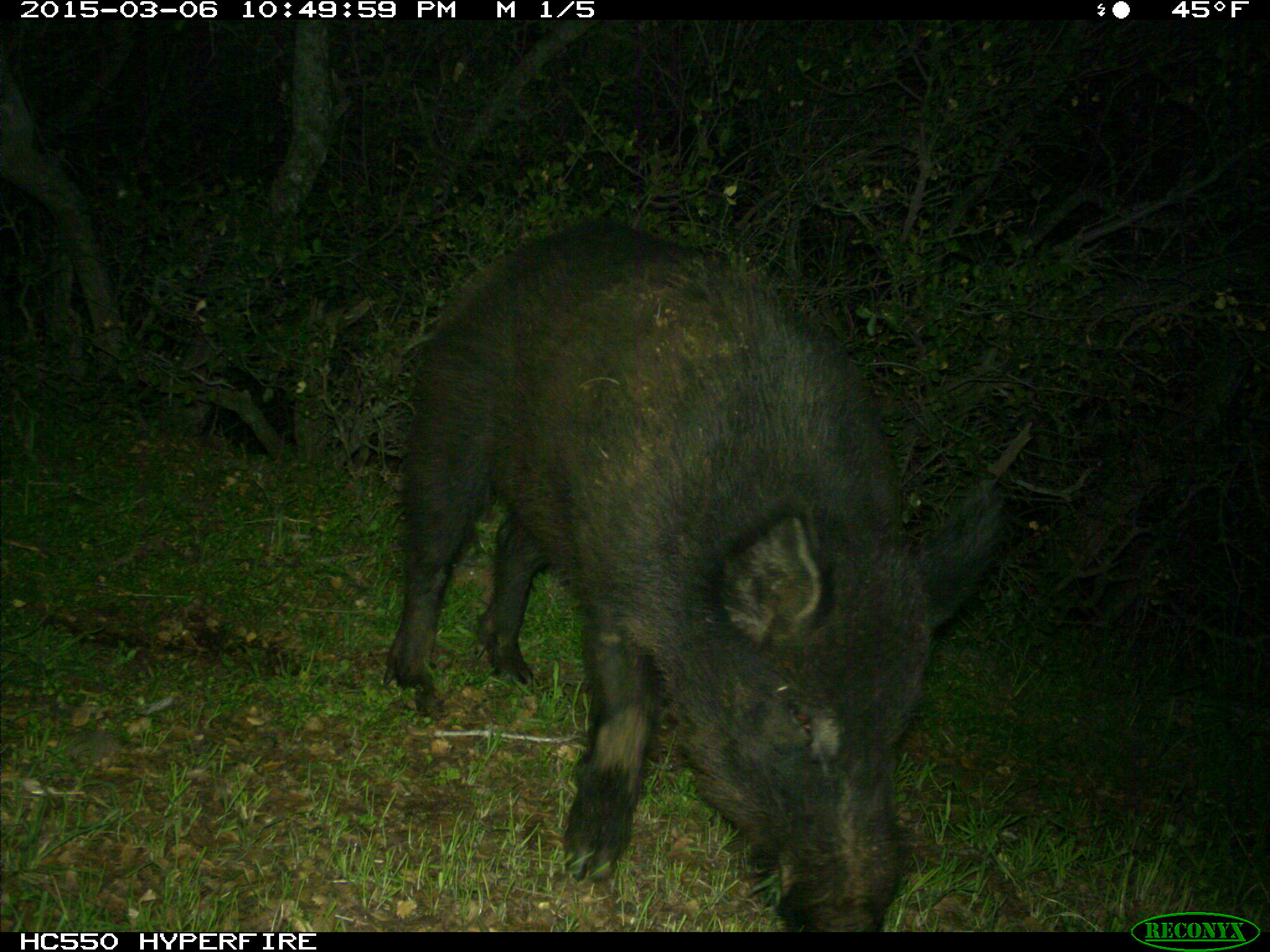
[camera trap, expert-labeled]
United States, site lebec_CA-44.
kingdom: Animalia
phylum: Chordata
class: Mammalia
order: Artiodactyla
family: Suidae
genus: Sus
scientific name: Sus scrofa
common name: wild boar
Sus scrofa (wild boar).